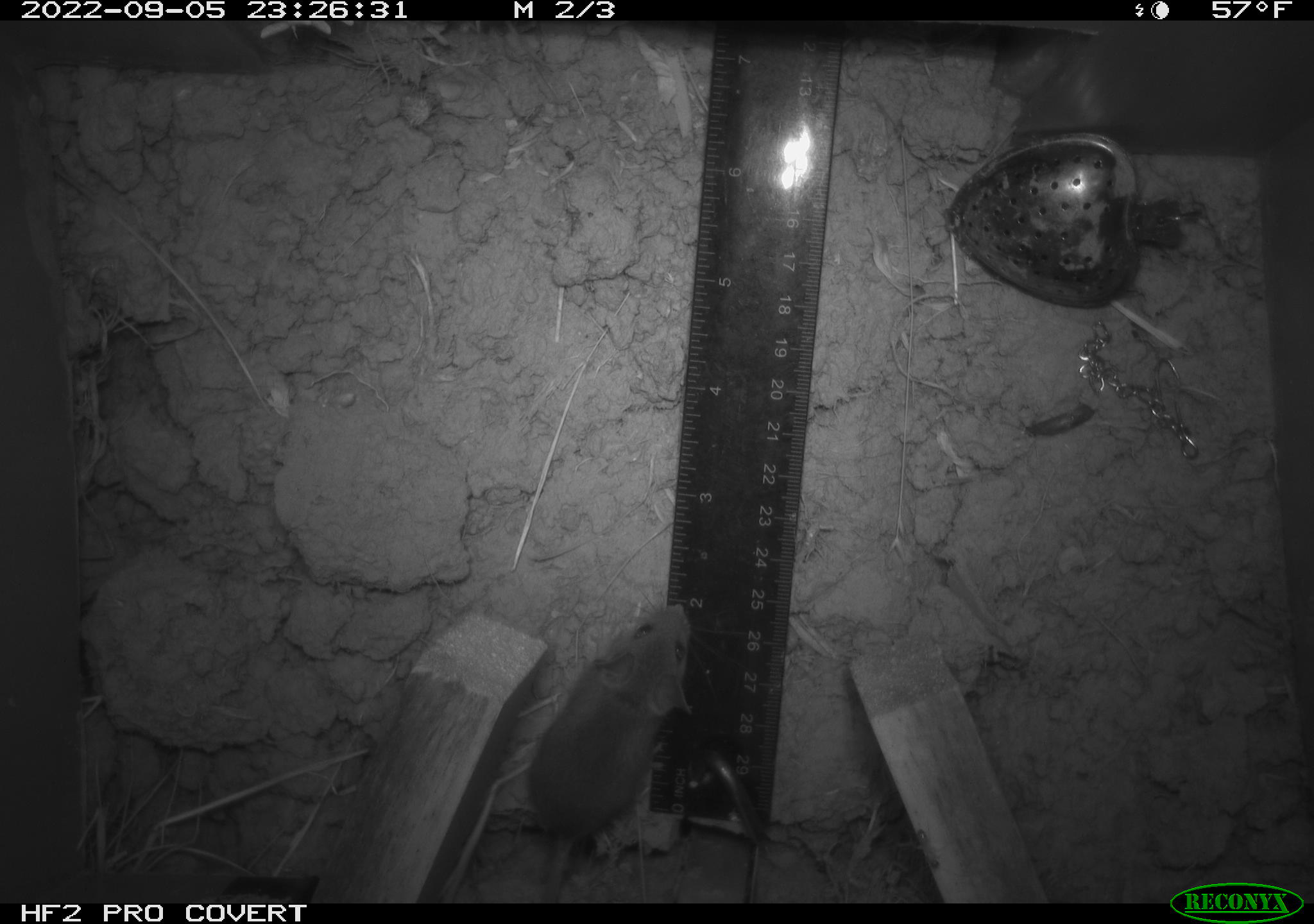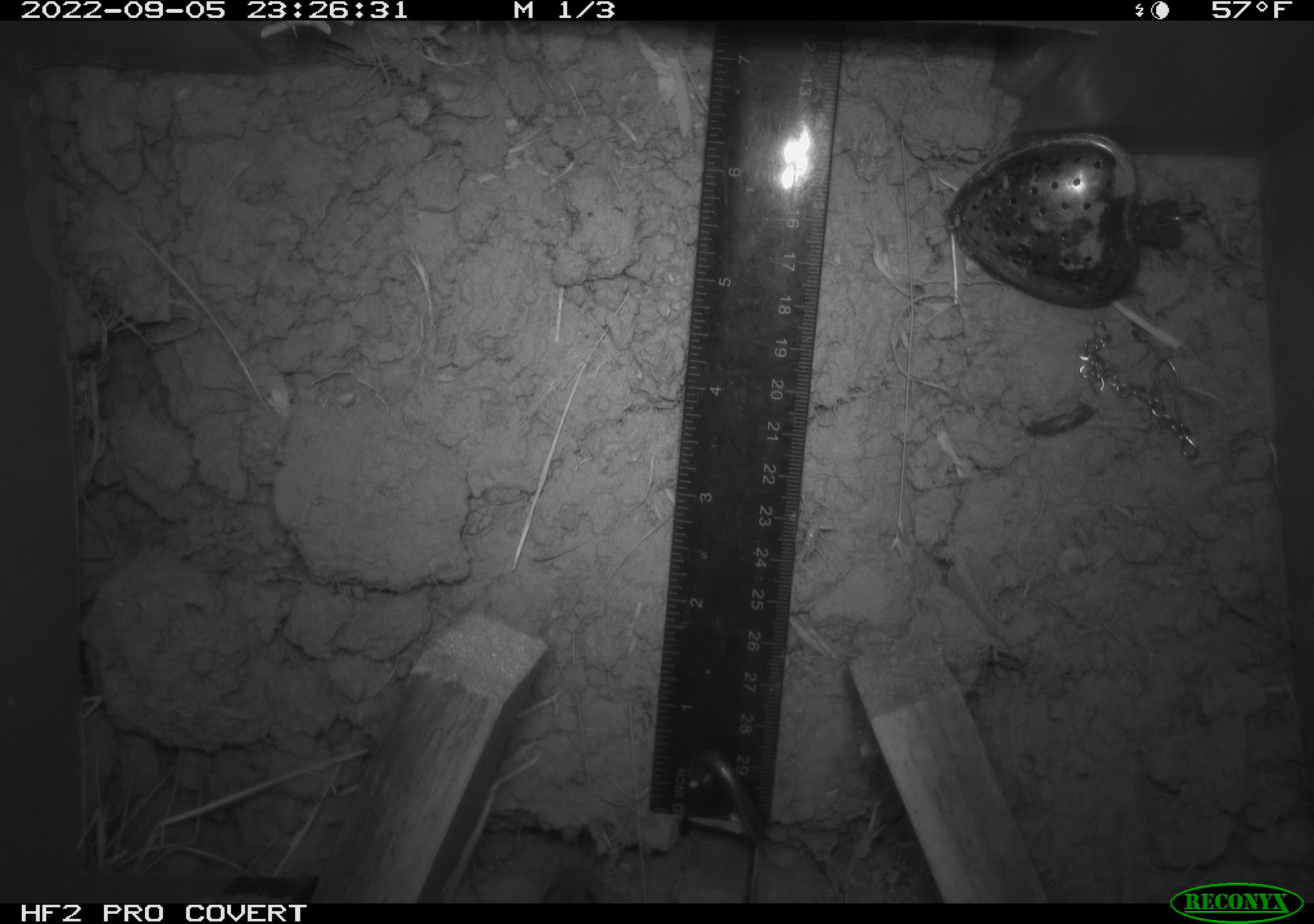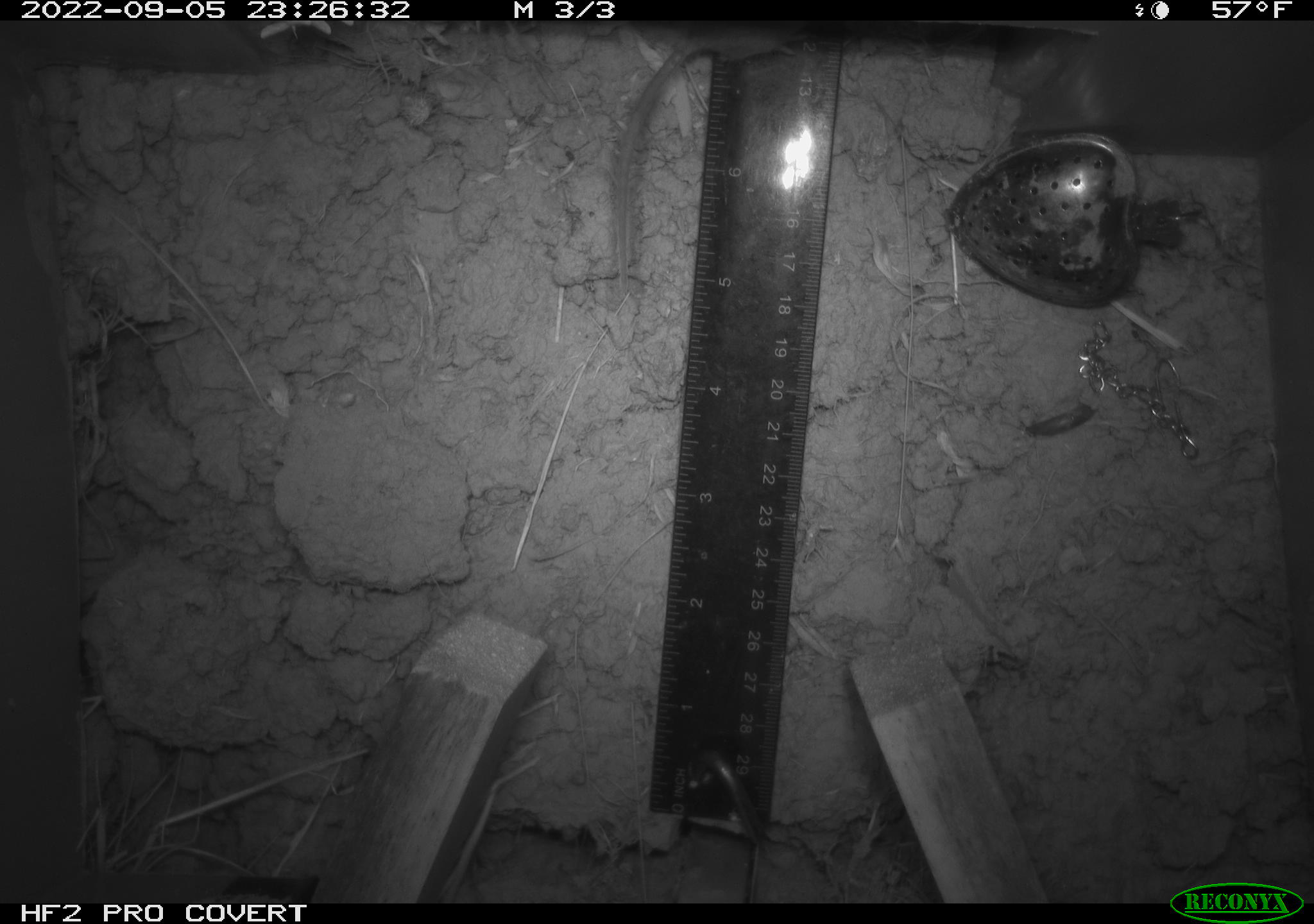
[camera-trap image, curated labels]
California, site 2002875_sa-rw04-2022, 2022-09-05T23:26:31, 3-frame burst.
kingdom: Animalia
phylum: Chordata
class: Mammalia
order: Rodentia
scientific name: Rodentia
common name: mouse species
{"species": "mouse species (Rodentia)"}